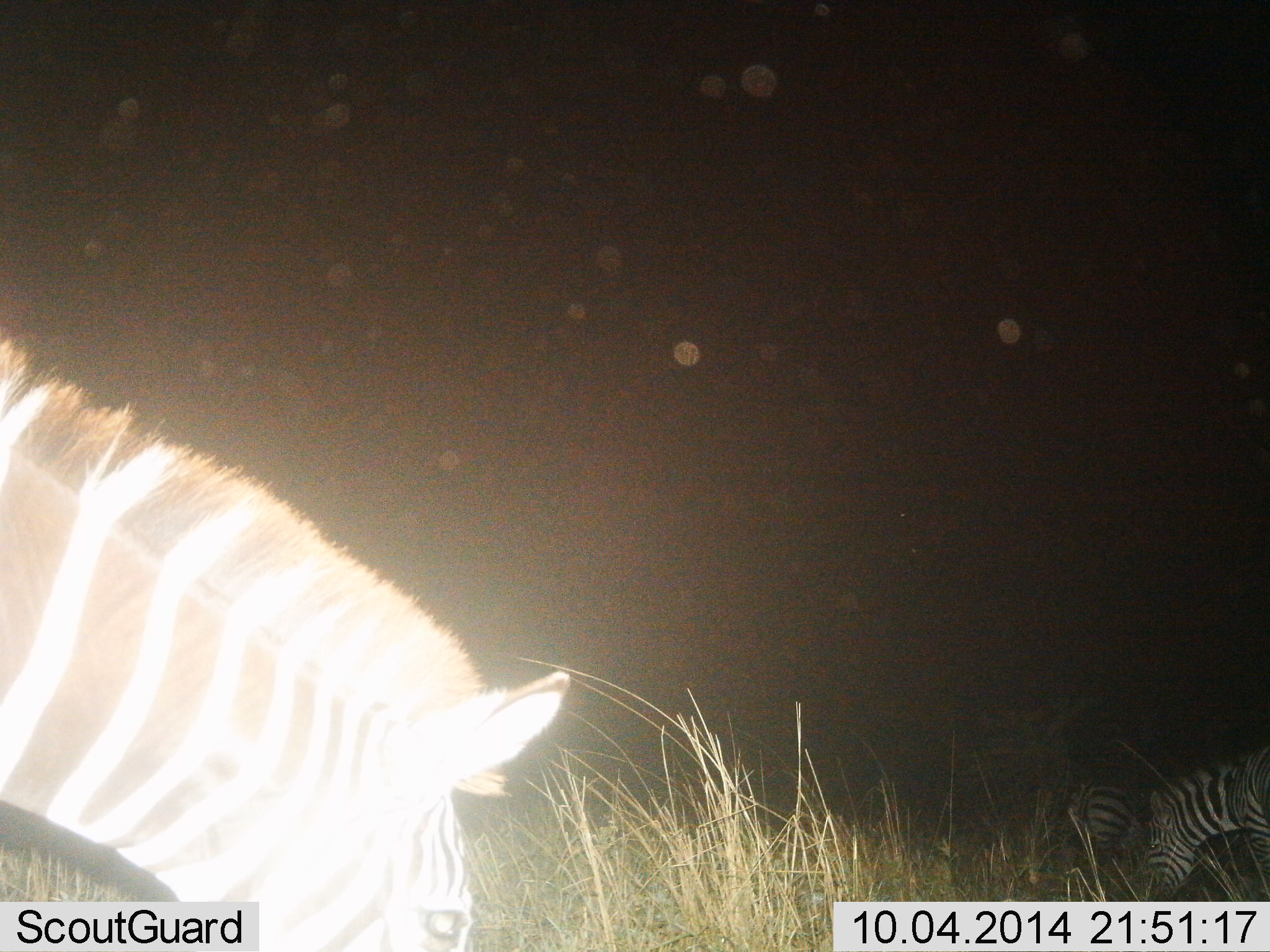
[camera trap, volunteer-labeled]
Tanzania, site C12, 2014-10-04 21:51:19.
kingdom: Animalia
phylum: Chordata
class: Mammalia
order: Perissodactyla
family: Equidae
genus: Equus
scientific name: Equus quagga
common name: plains zebra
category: zebra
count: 3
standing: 60%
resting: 10%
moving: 10%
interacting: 0%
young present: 0%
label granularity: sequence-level